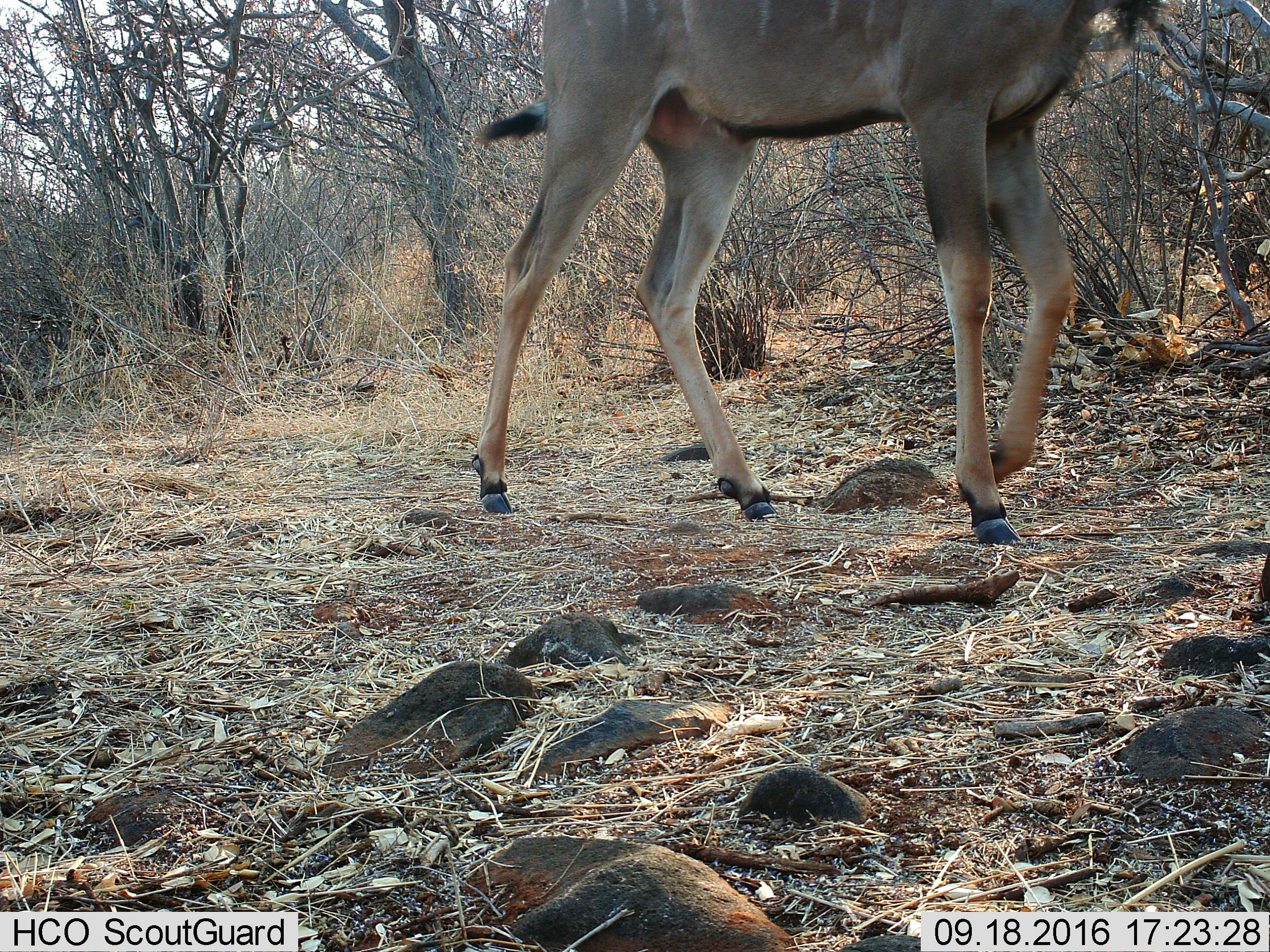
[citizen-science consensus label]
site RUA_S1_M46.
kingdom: Animalia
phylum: Chordata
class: Mammalia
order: Artiodactyla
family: Bovidae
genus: Tragelaphus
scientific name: Tragelaphus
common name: kudu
Kudu (Tragelaphus), count 1. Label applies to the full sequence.